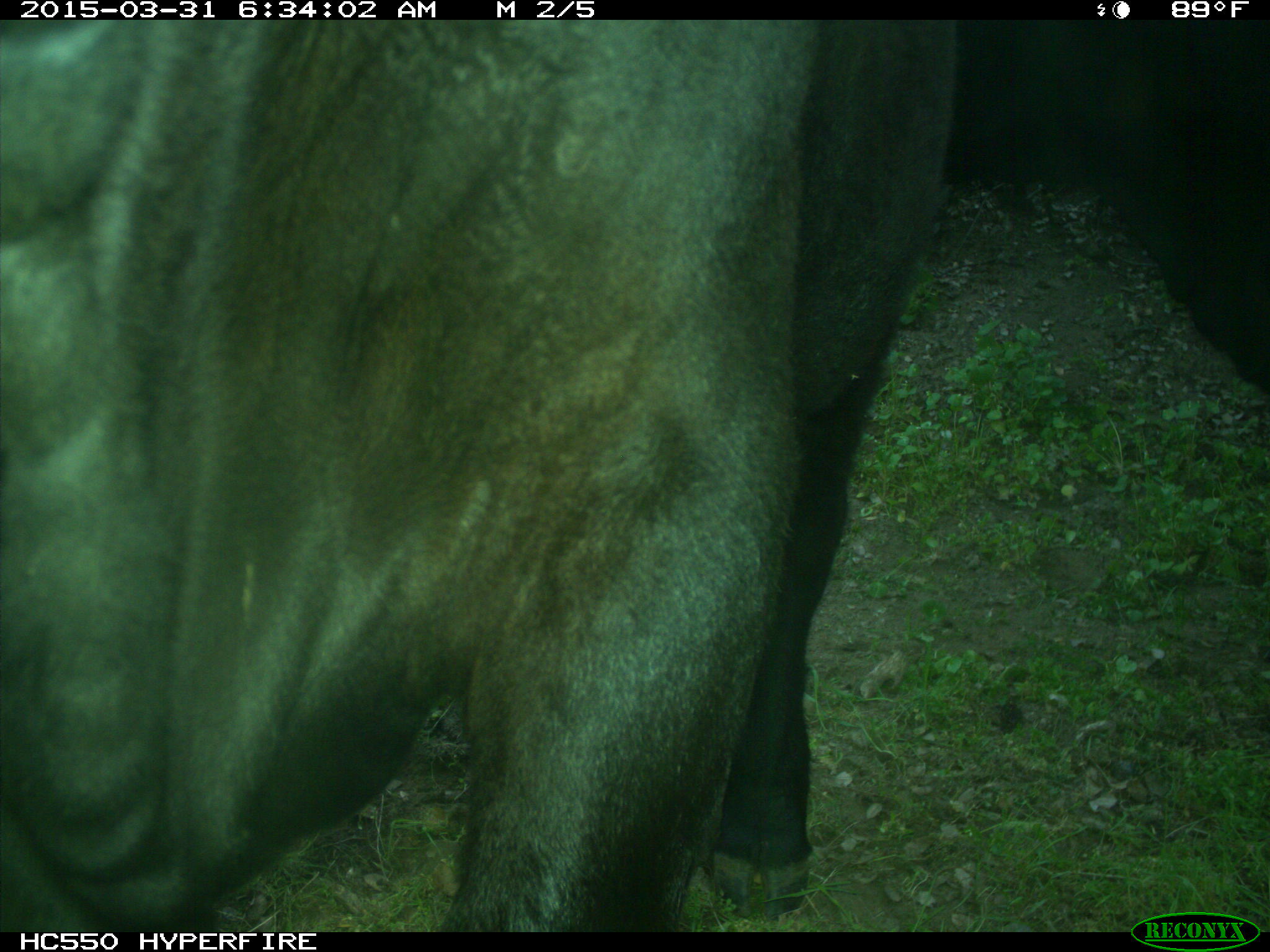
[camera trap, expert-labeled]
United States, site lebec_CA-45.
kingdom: Animalia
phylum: Chordata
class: Mammalia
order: Artiodactyla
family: Bovidae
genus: Bos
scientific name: Bos taurus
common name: domestic cow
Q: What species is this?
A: Bos taurus (domestic cow).